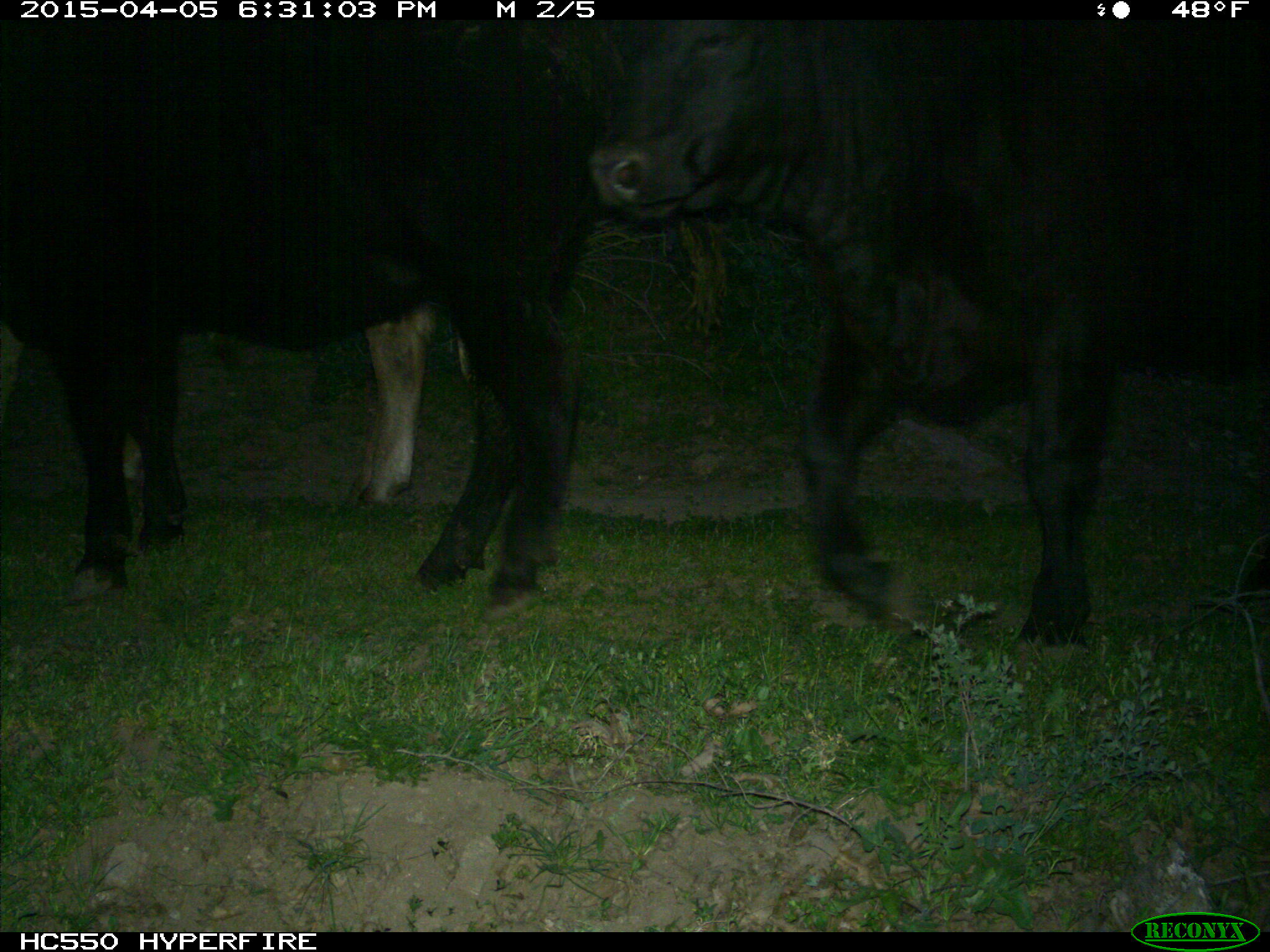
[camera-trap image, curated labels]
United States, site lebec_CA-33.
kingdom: Animalia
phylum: Chordata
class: Mammalia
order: Artiodactyla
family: Bovidae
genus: Bos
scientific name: Bos taurus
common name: domestic cow